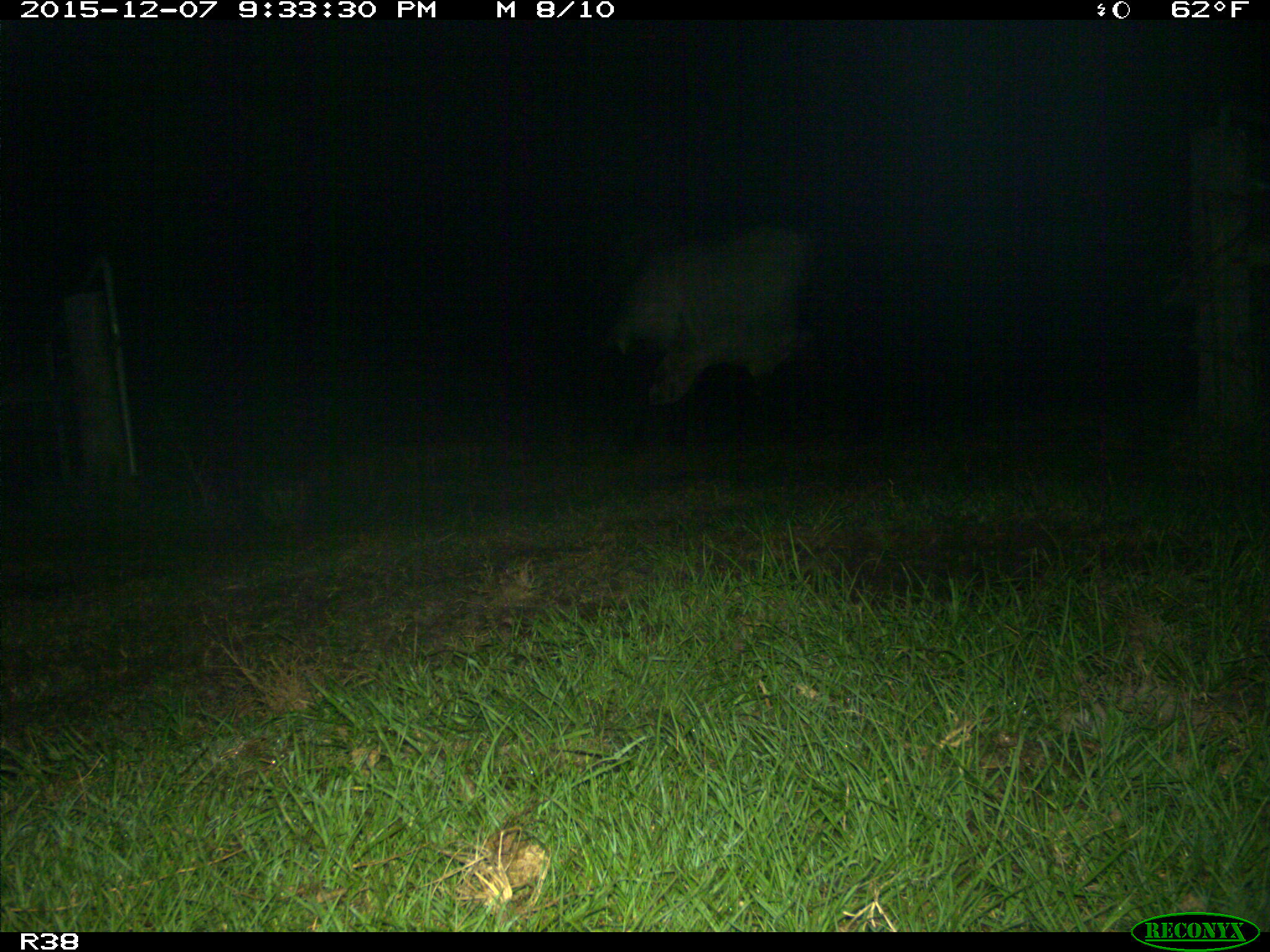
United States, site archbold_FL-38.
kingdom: Animalia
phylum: Chordata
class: Mammalia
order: Artiodactyla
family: Bovidae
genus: Bos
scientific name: Bos taurus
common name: domestic cow